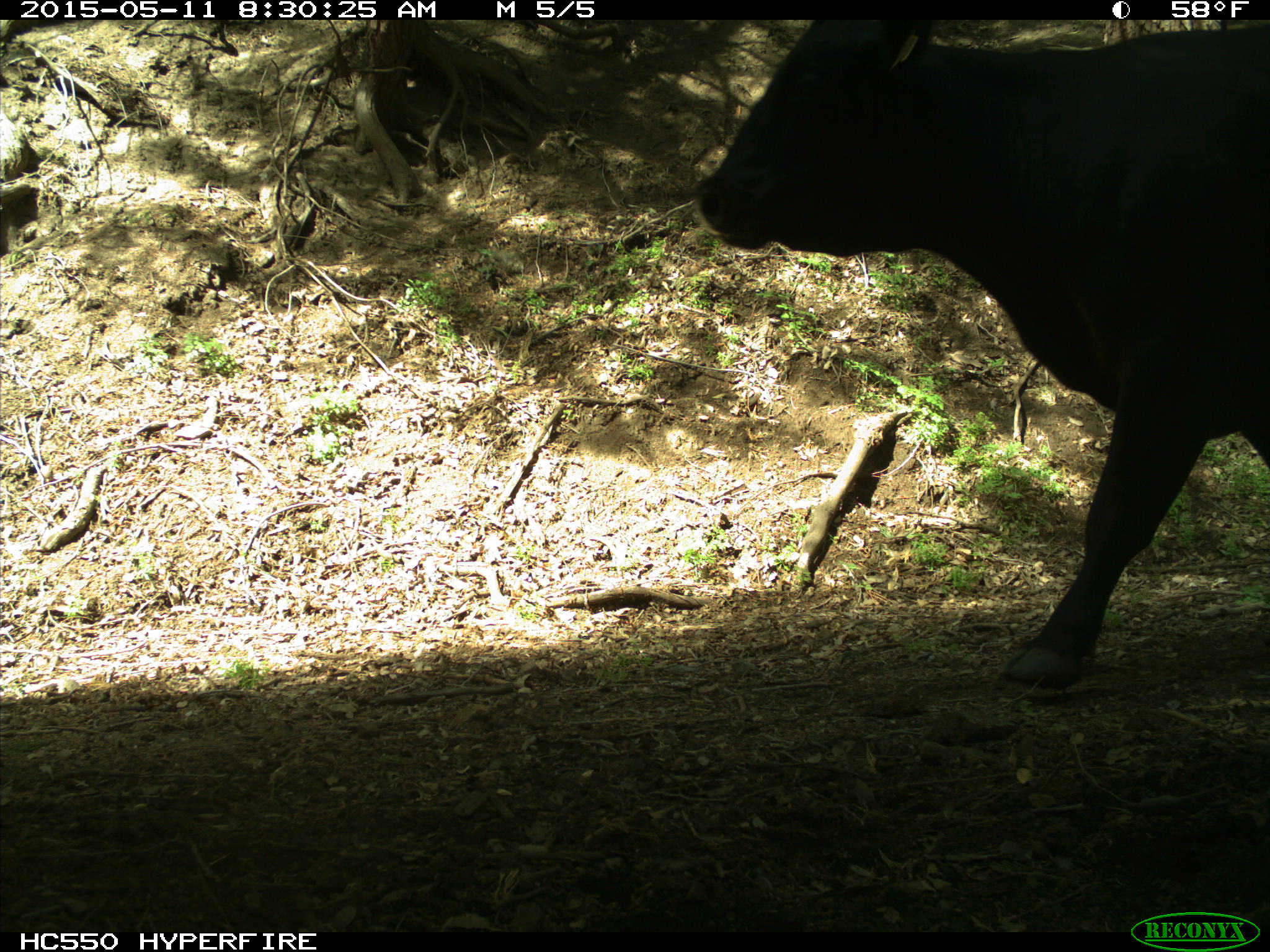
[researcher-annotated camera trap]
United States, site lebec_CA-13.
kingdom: Animalia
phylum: Chordata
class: Mammalia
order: Artiodactyla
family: Bovidae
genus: Bos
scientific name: Bos taurus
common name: domestic cow